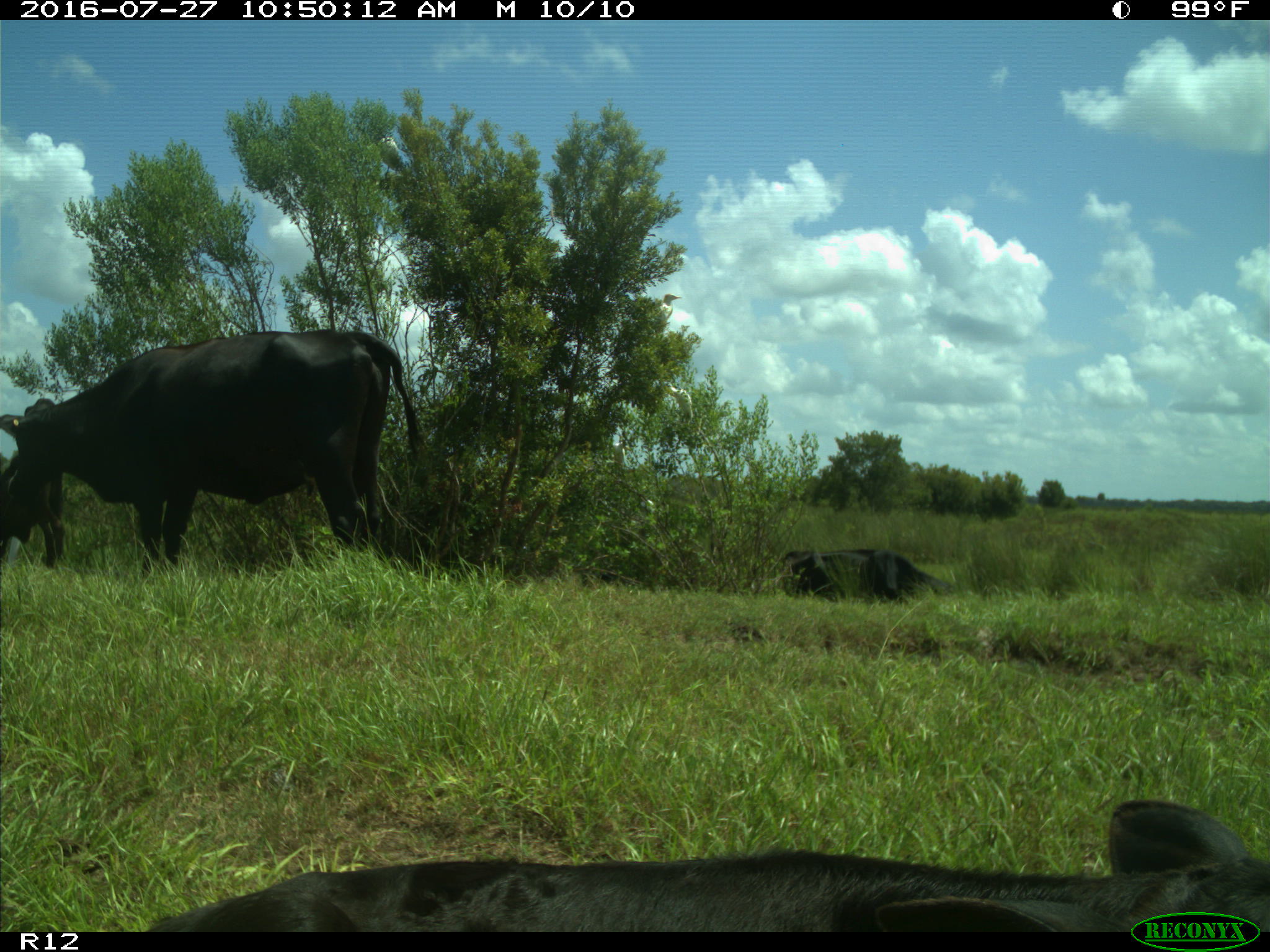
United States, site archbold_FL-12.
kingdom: Animalia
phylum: Chordata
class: Mammalia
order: Artiodactyla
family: Bovidae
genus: Bos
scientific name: Bos taurus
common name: domestic cow